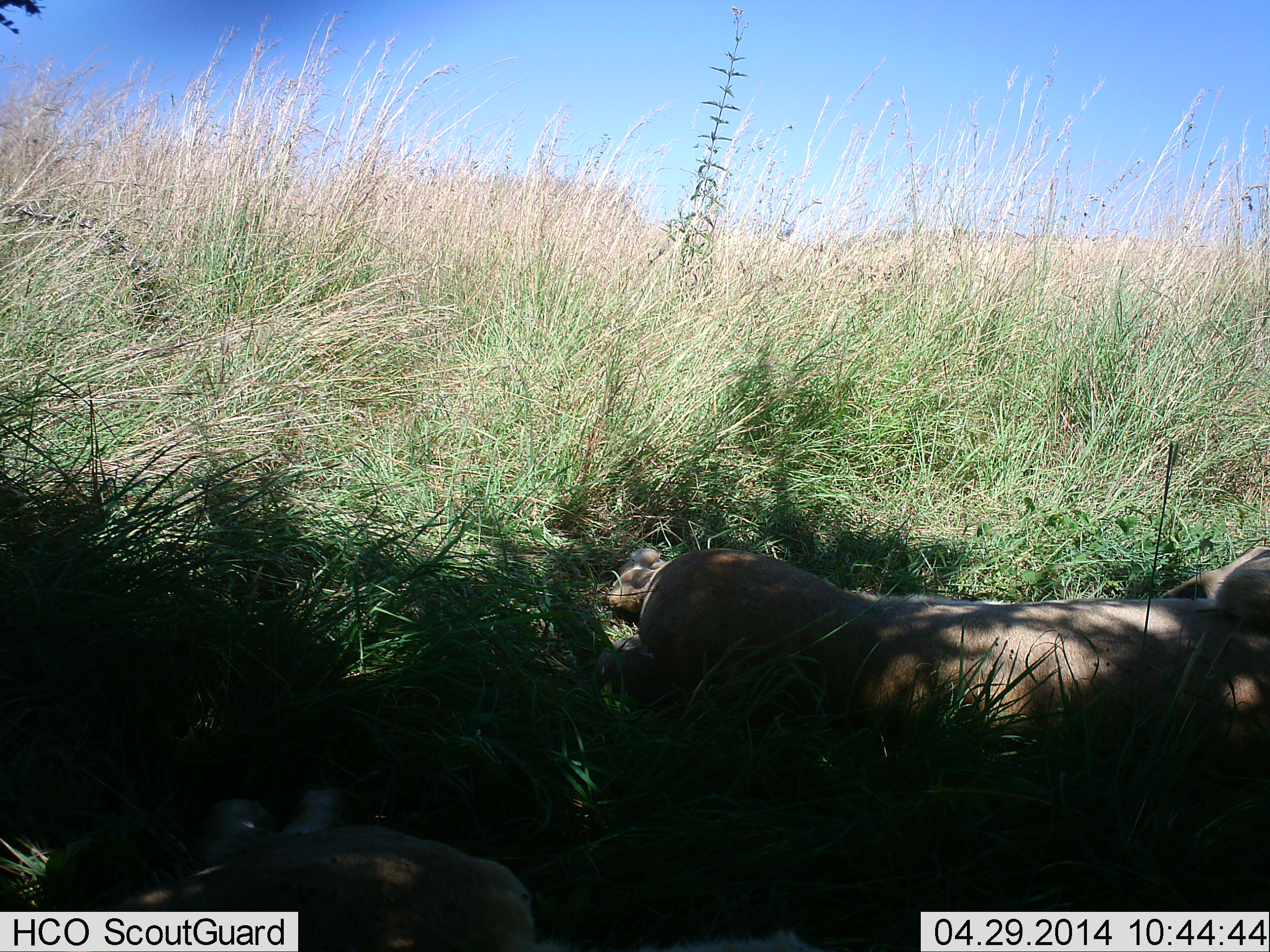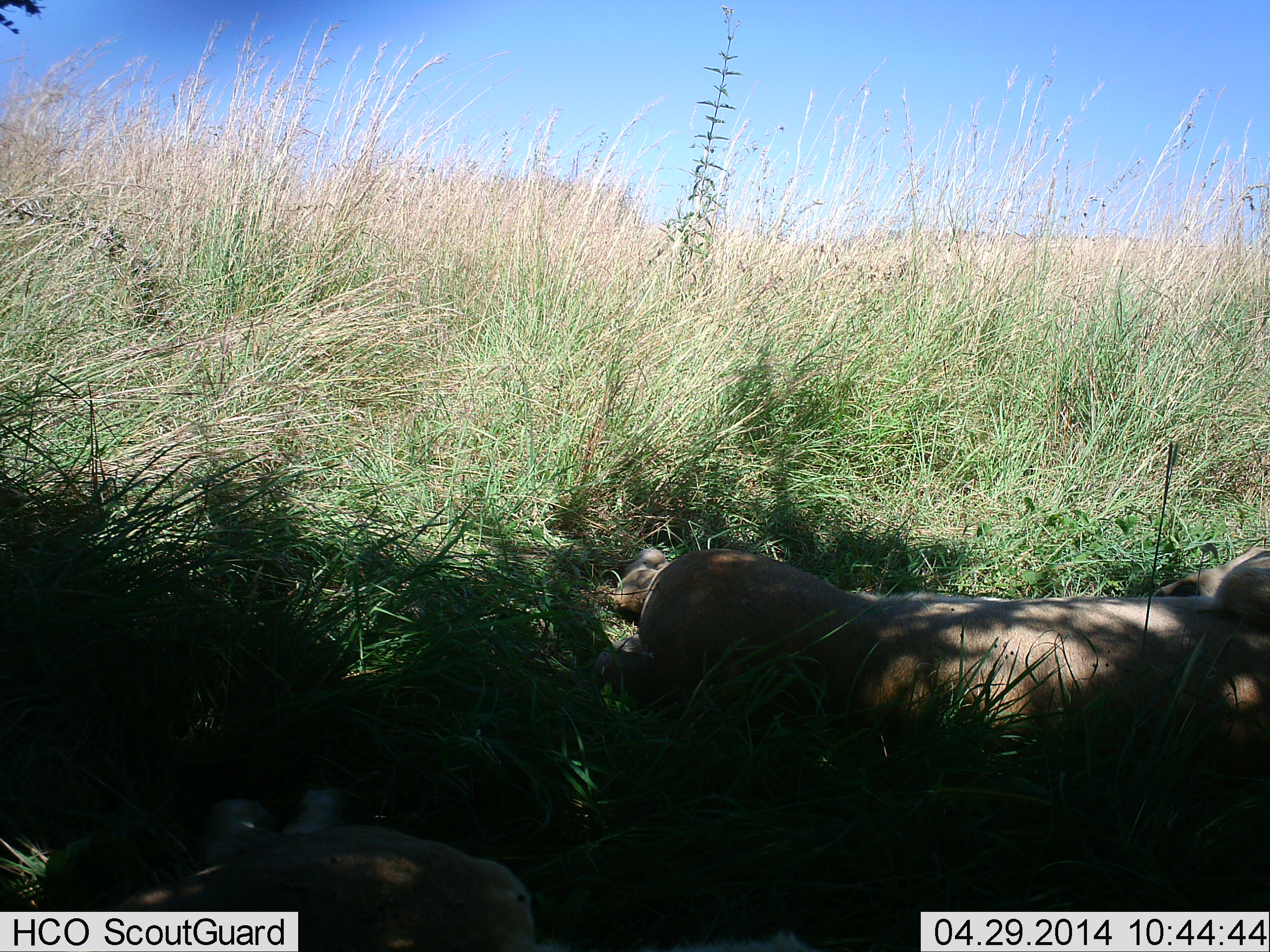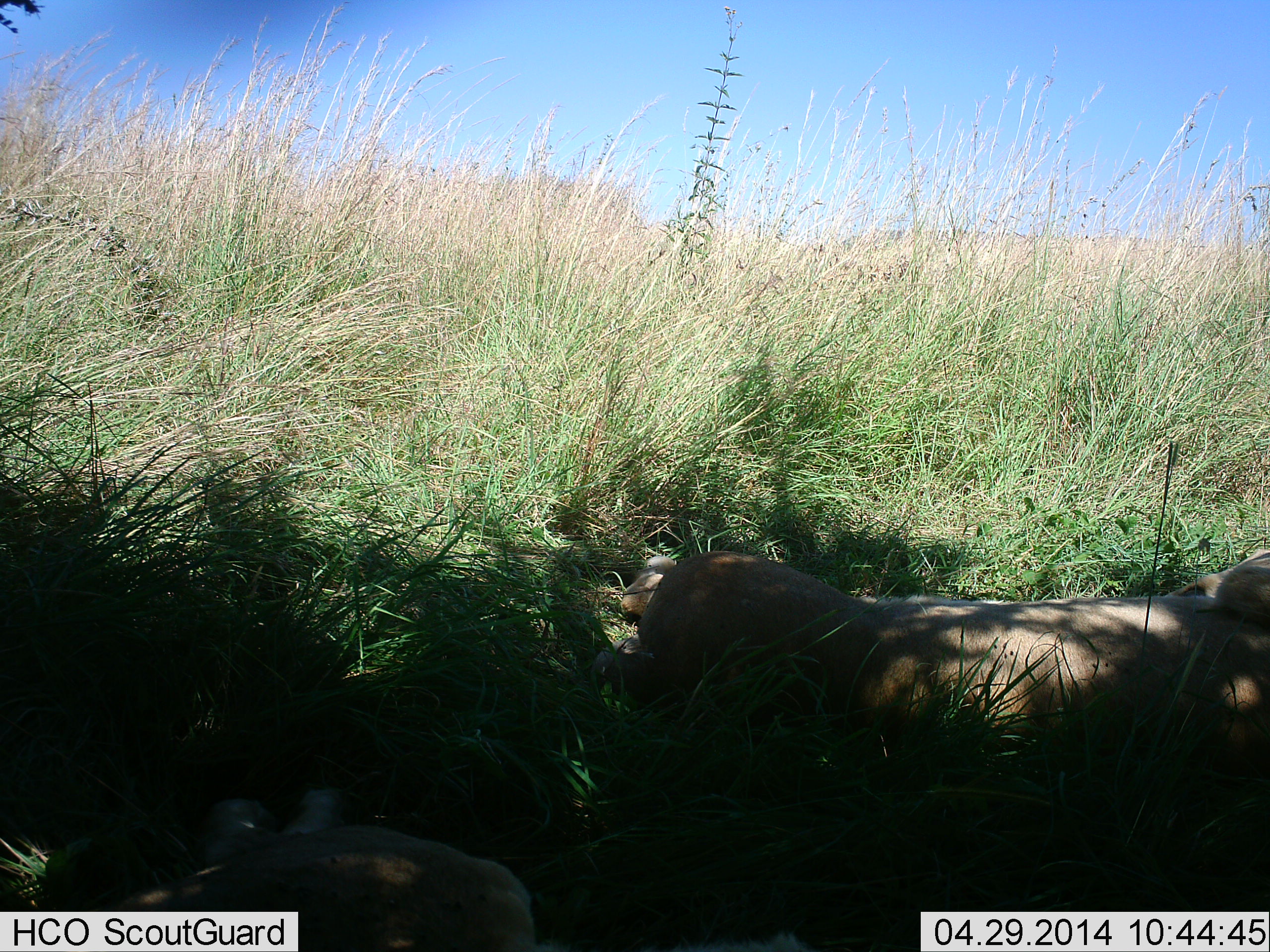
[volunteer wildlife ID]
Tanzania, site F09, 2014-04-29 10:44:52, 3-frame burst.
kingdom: Animalia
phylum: Chordata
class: Mammalia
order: Carnivora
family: Felidae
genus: Panthera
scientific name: Panthera leo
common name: lion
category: lionfemale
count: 2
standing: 0%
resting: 100%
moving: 0%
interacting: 0%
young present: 0%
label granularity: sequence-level